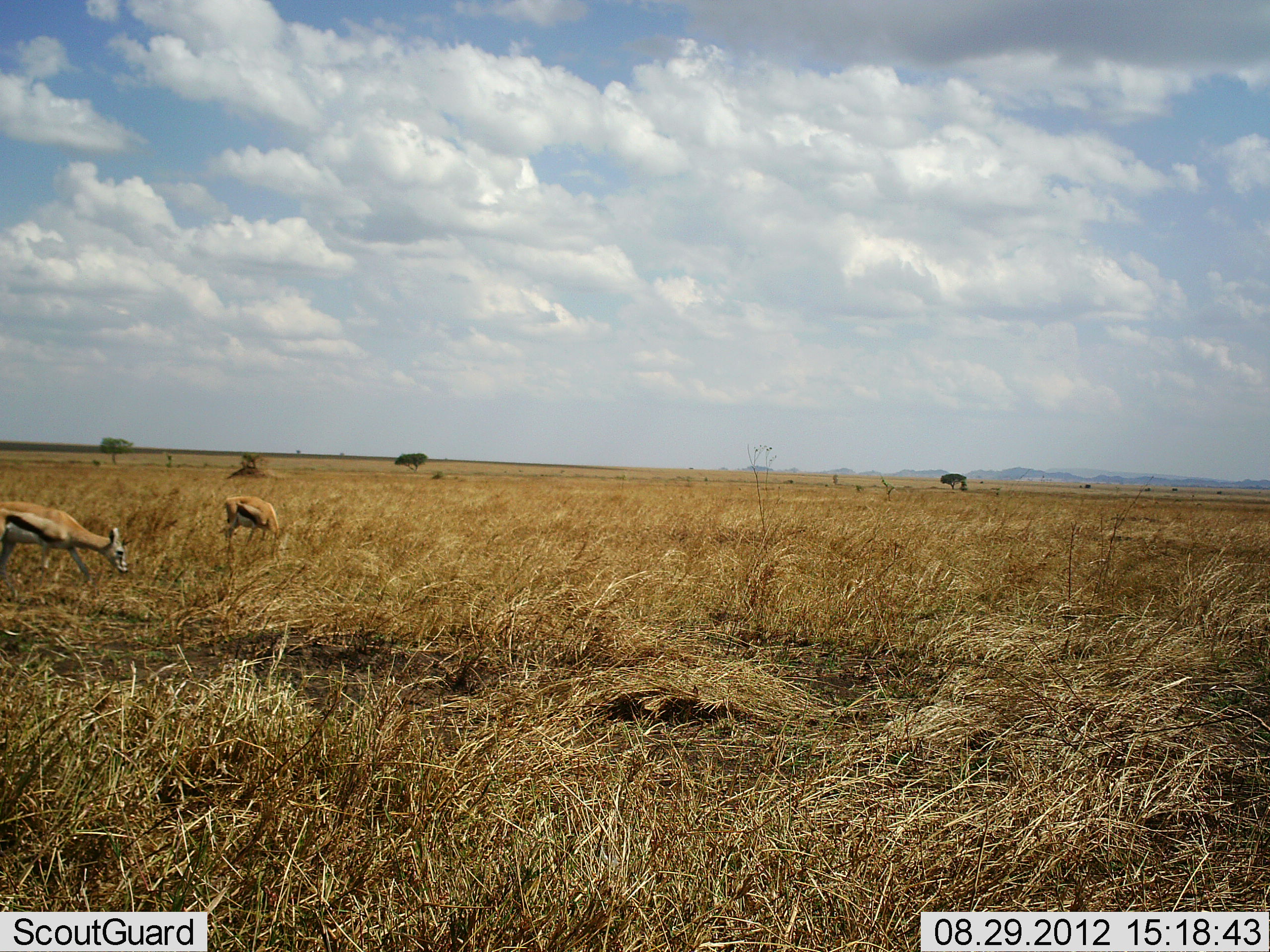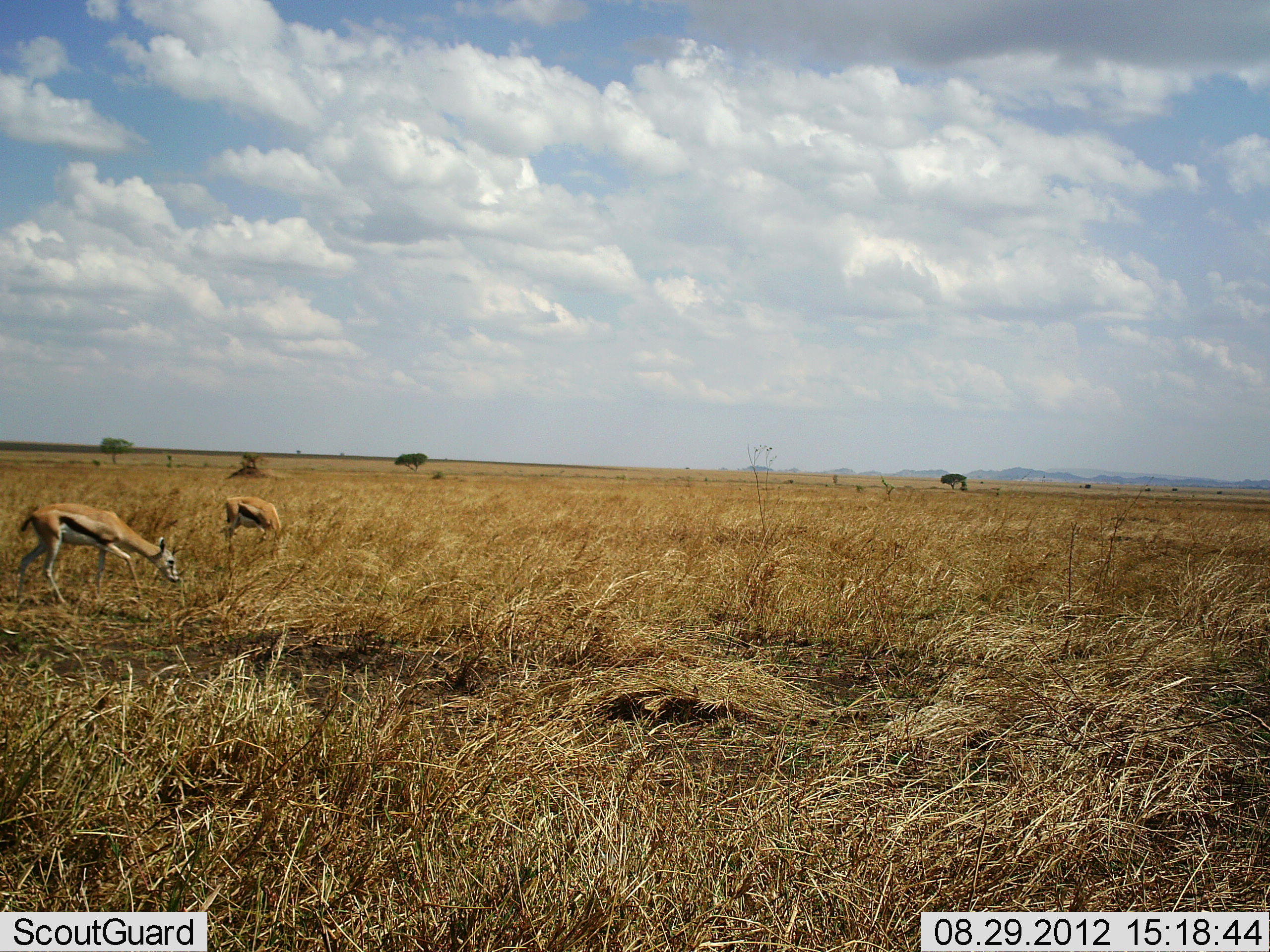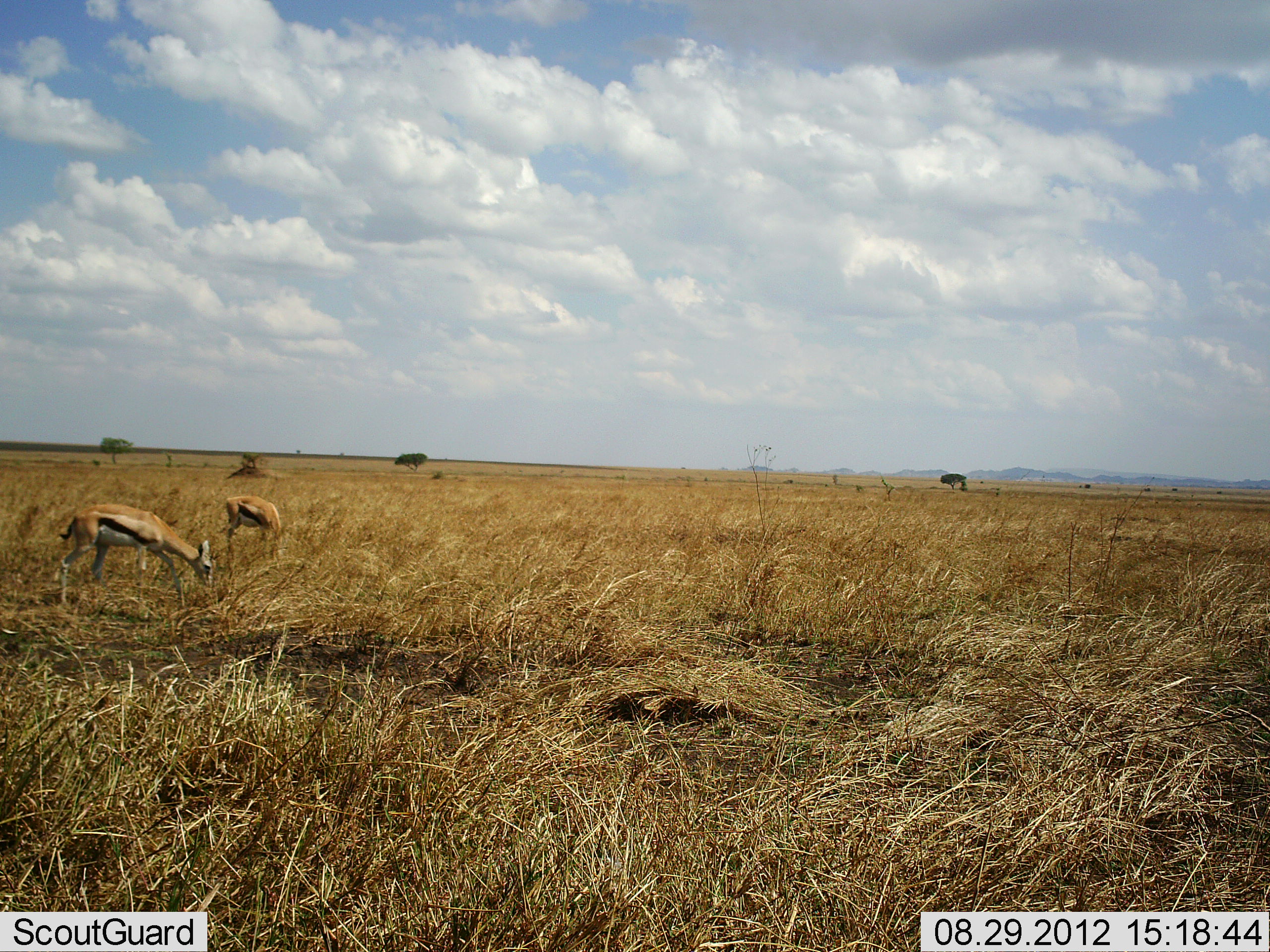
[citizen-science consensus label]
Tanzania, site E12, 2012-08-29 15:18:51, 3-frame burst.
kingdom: Animalia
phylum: Chordata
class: Mammalia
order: Artiodactyla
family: Bovidae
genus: Eudorcas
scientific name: Eudorcas thomsonii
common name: thomson's gazelle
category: gazellethomsons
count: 2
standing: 9%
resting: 0%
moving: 36%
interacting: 0%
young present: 0%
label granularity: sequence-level